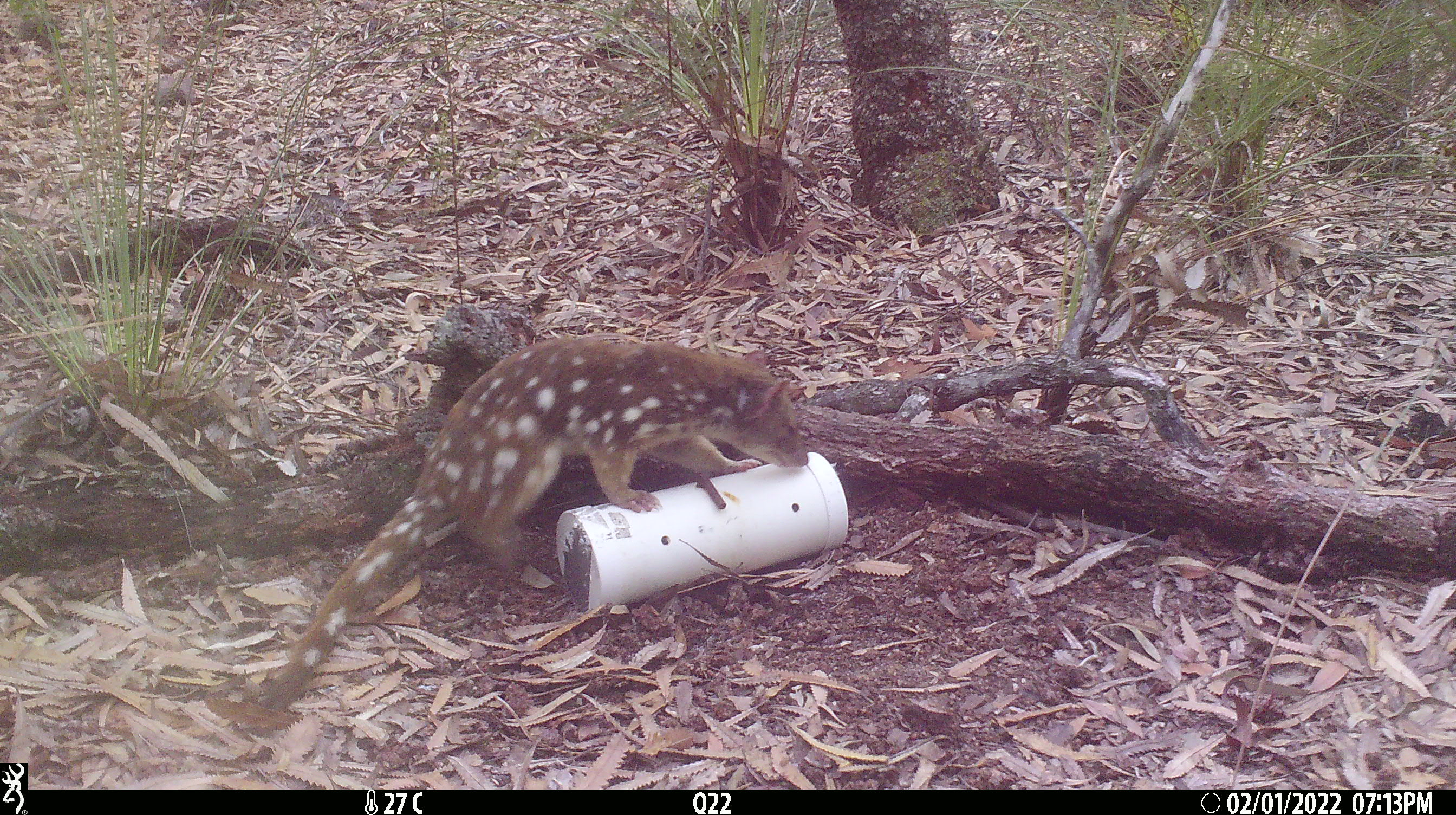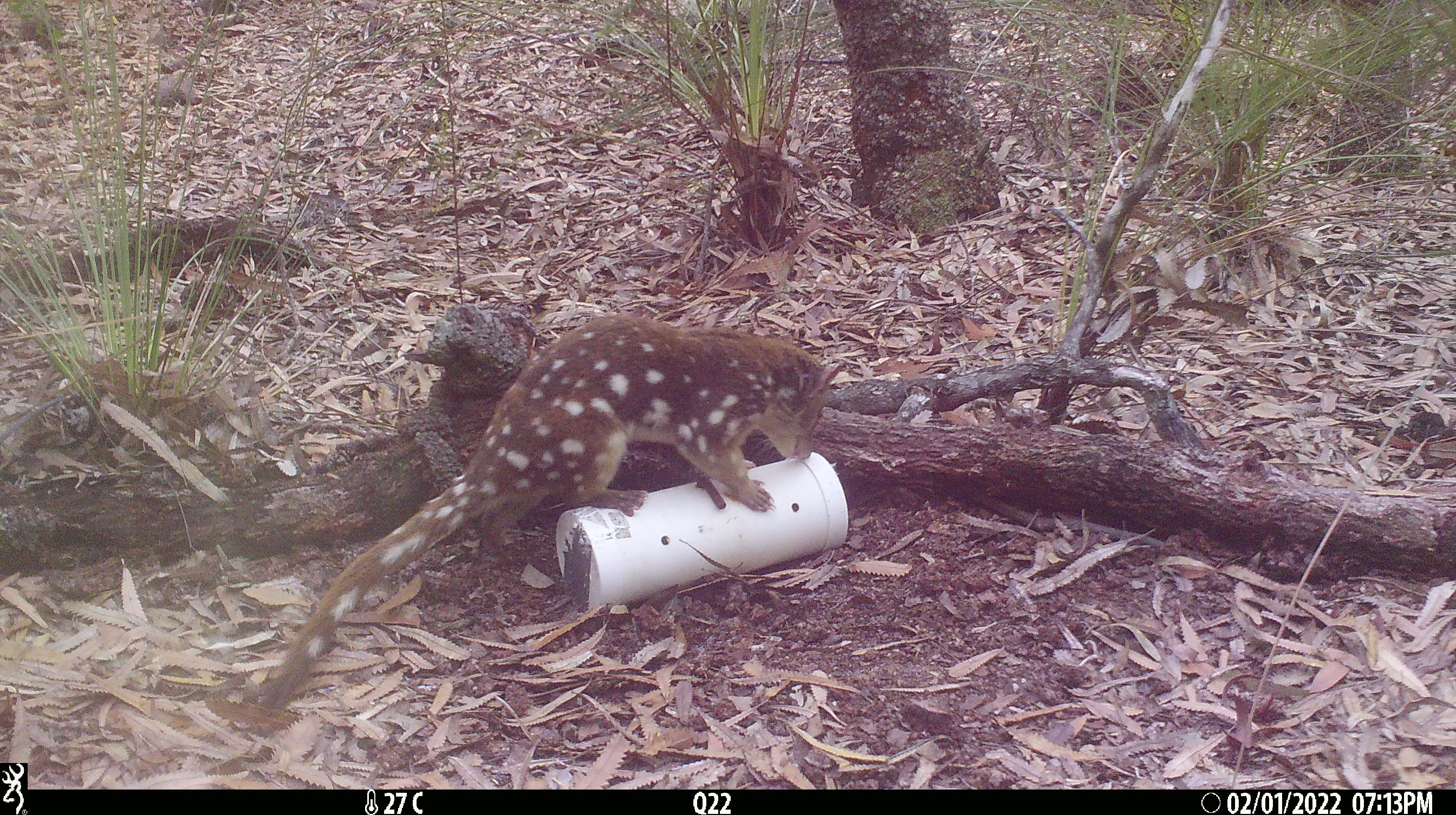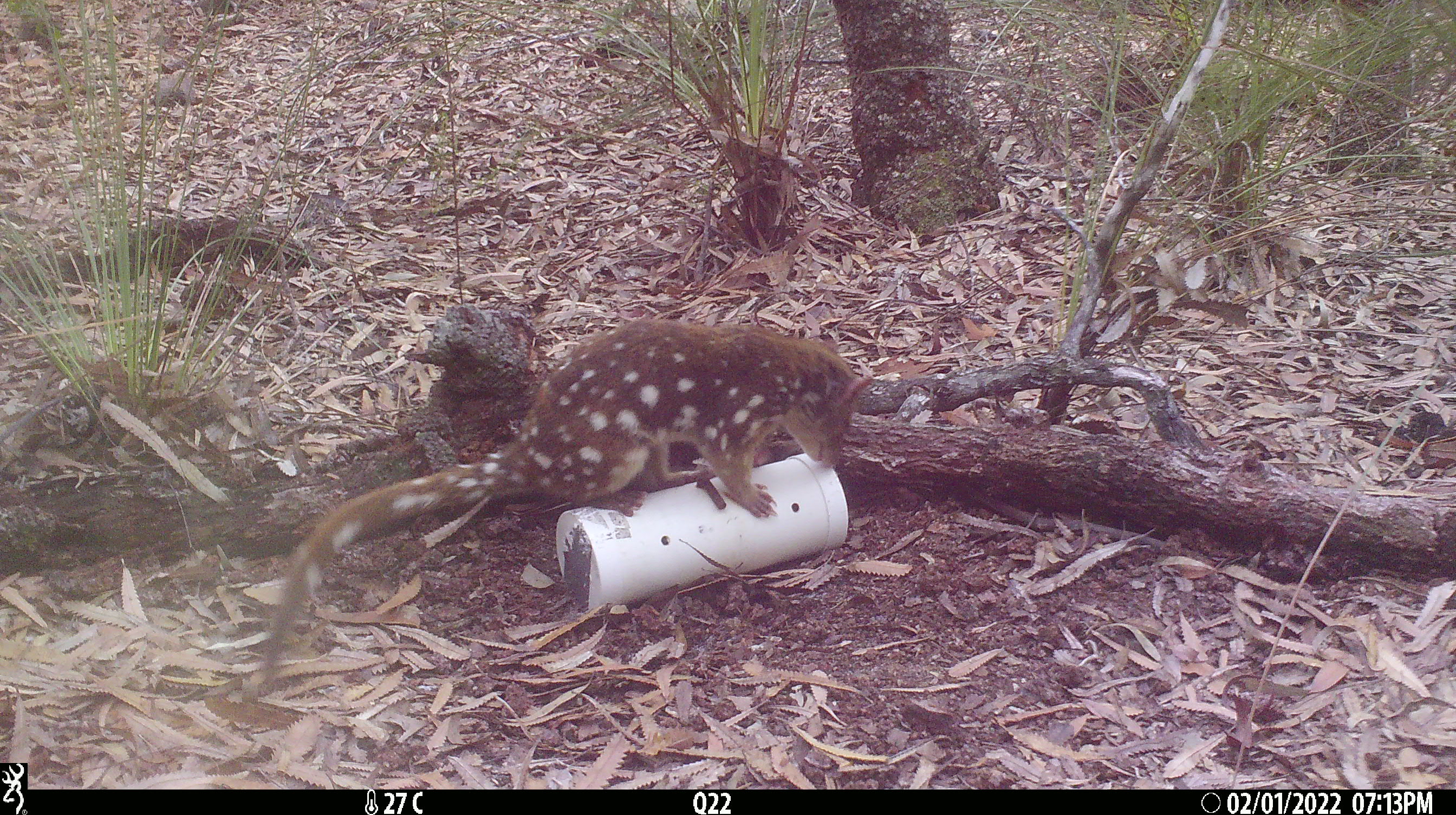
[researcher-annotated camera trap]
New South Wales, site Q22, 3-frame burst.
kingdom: Animalia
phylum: Chordata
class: Mammalia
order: Dasyuromorphia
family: Dasyuridae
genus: Dasyurus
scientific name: Dasyurus maculatus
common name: spotted-tailed quoll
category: quoll